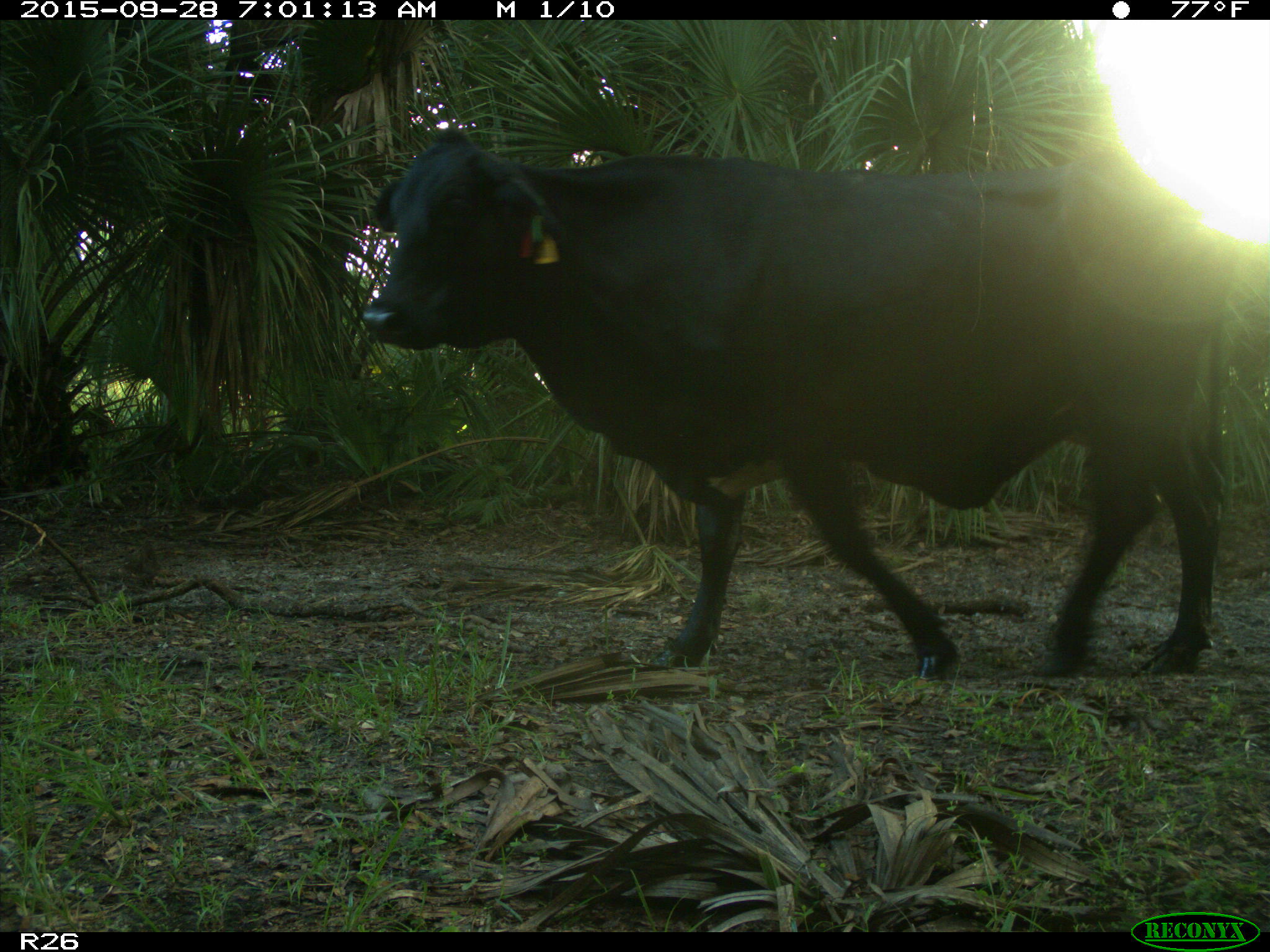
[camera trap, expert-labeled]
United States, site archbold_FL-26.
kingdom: Animalia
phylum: Chordata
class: Mammalia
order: Artiodactyla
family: Bovidae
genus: Bos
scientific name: Bos taurus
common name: domestic cow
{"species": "Bos taurus (domestic cow)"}